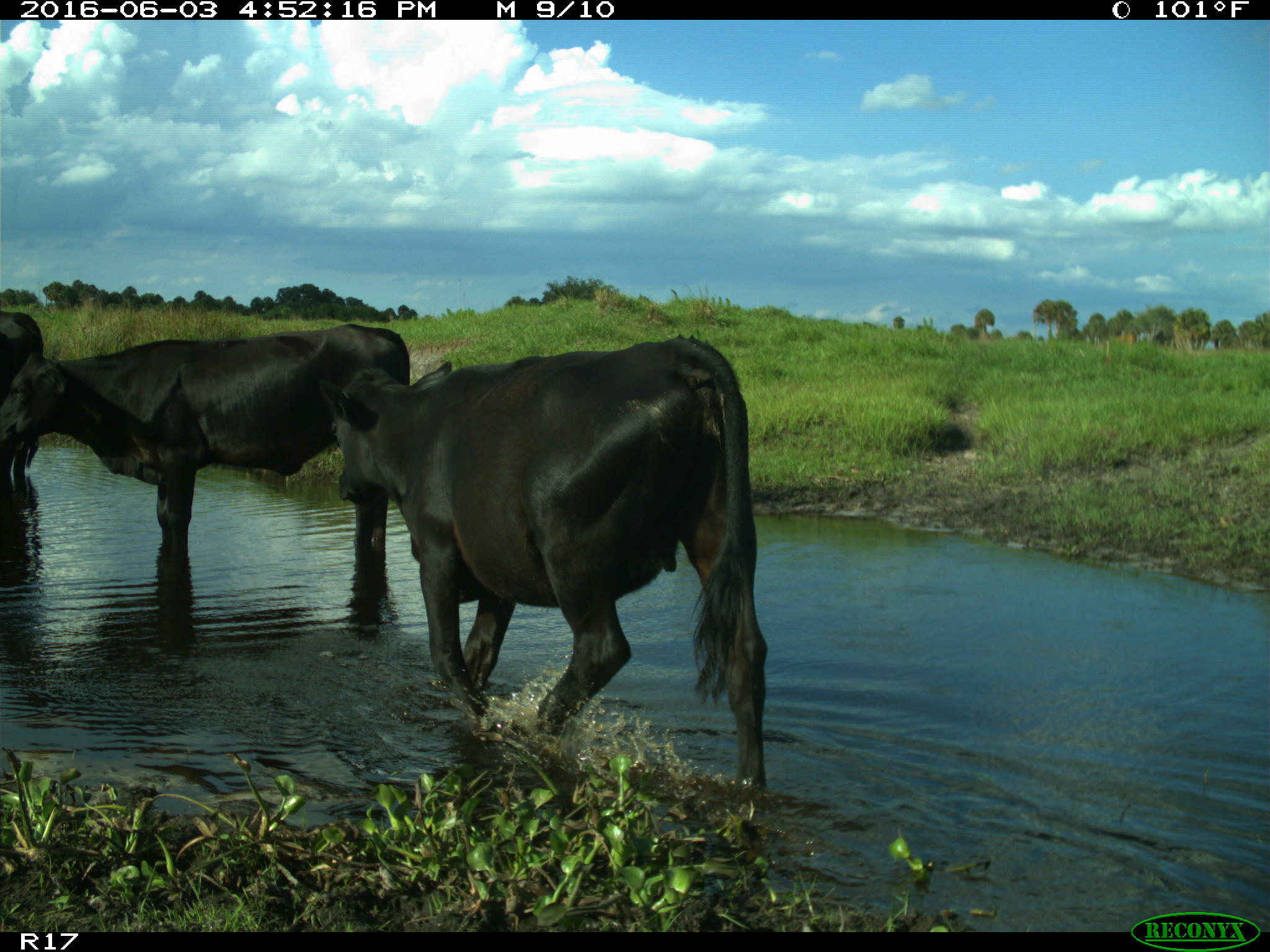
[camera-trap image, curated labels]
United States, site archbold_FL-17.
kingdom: Animalia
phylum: Chordata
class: Mammalia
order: Artiodactyla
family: Bovidae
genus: Bos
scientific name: Bos taurus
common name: domestic cow